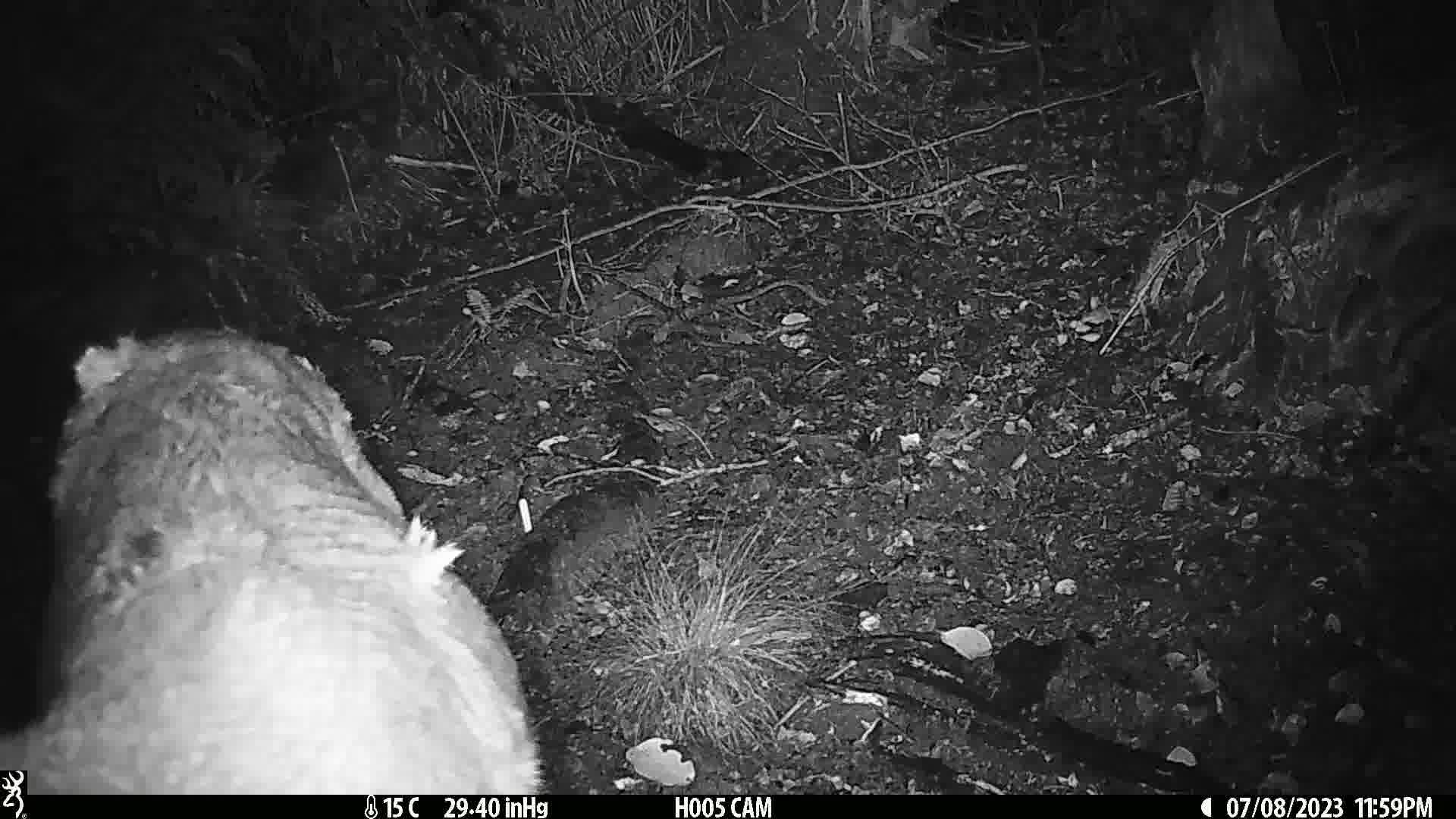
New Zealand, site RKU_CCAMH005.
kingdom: Animalia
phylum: Chordata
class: Mammalia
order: Artiodactyla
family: Cervidae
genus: Odocoileus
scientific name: Odocoileus virginianus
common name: white-tailed deer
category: white tailed deer